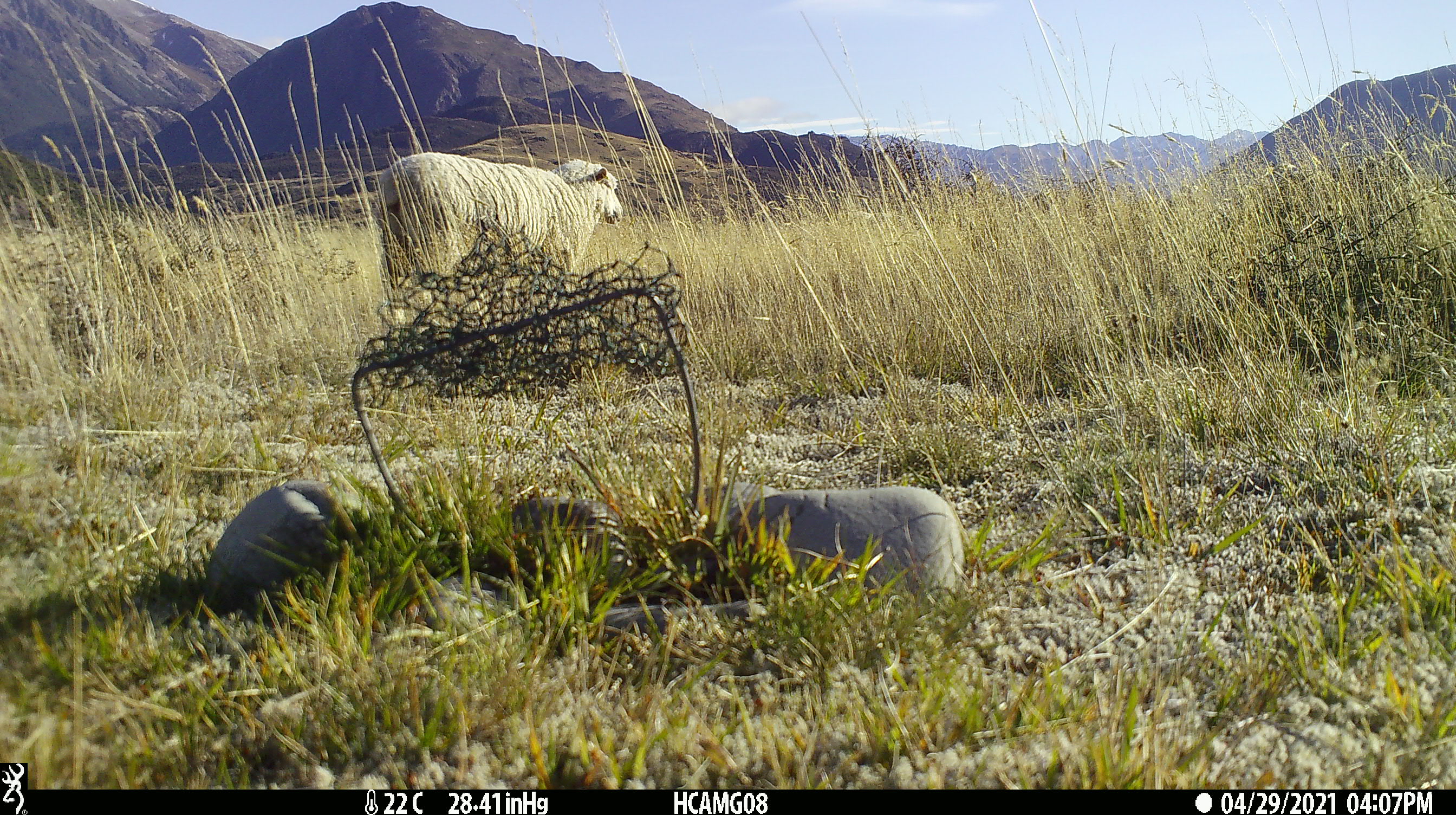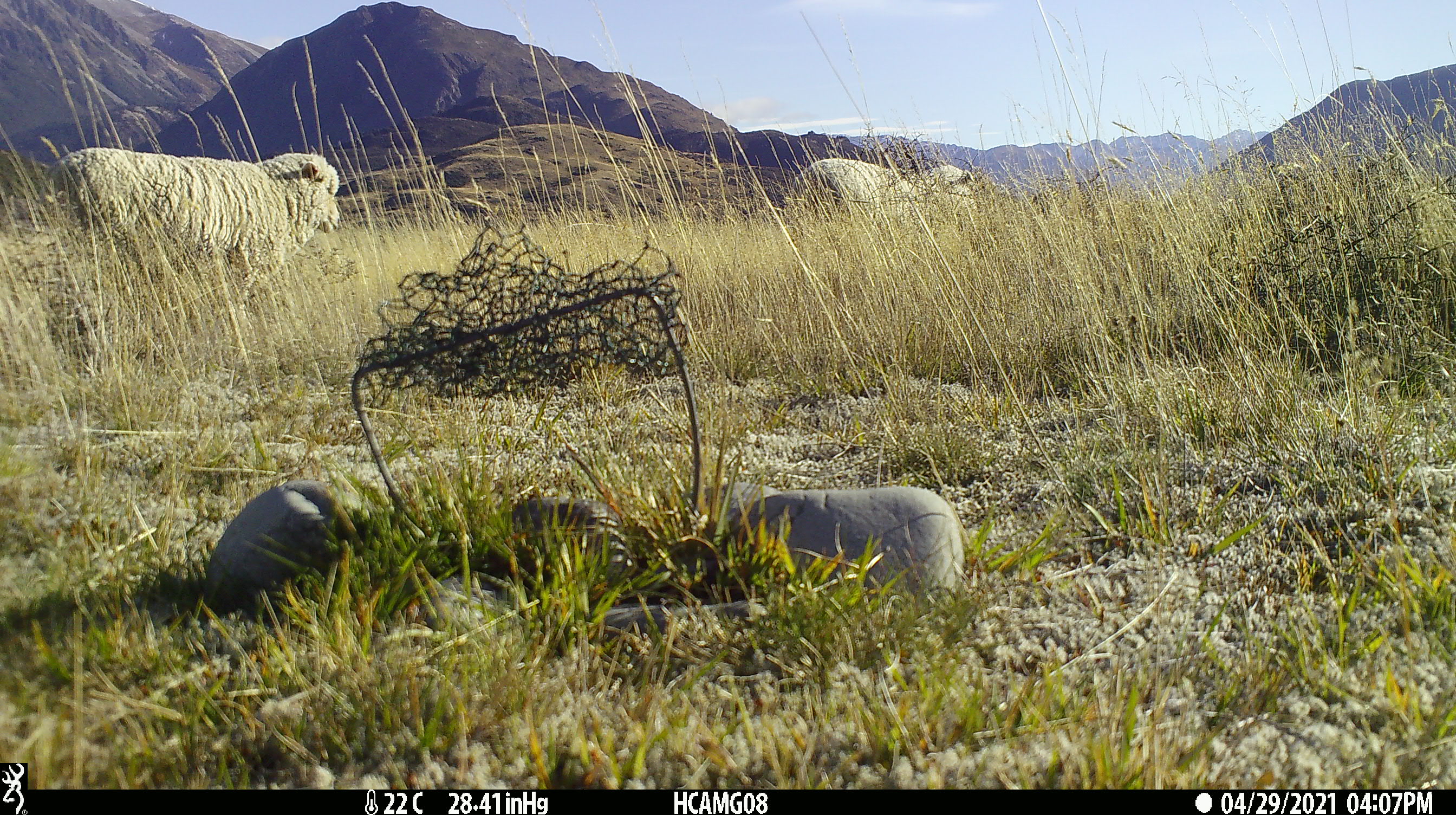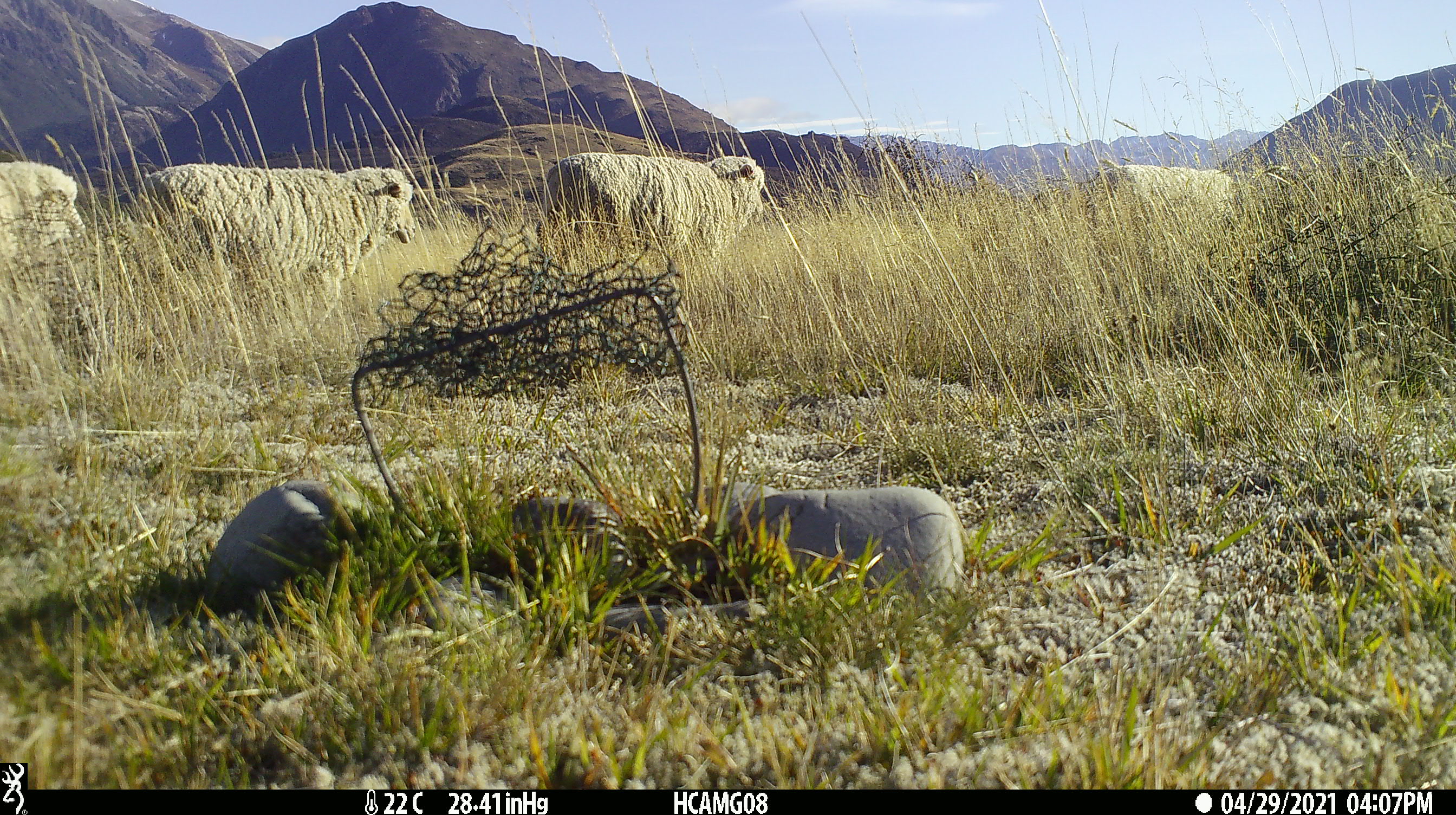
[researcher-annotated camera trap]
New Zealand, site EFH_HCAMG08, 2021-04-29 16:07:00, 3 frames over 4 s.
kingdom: Animalia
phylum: Chordata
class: Mammalia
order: Artiodactyla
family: Bovidae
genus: Ovis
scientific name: Ovis aries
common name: domestic sheep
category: sheep